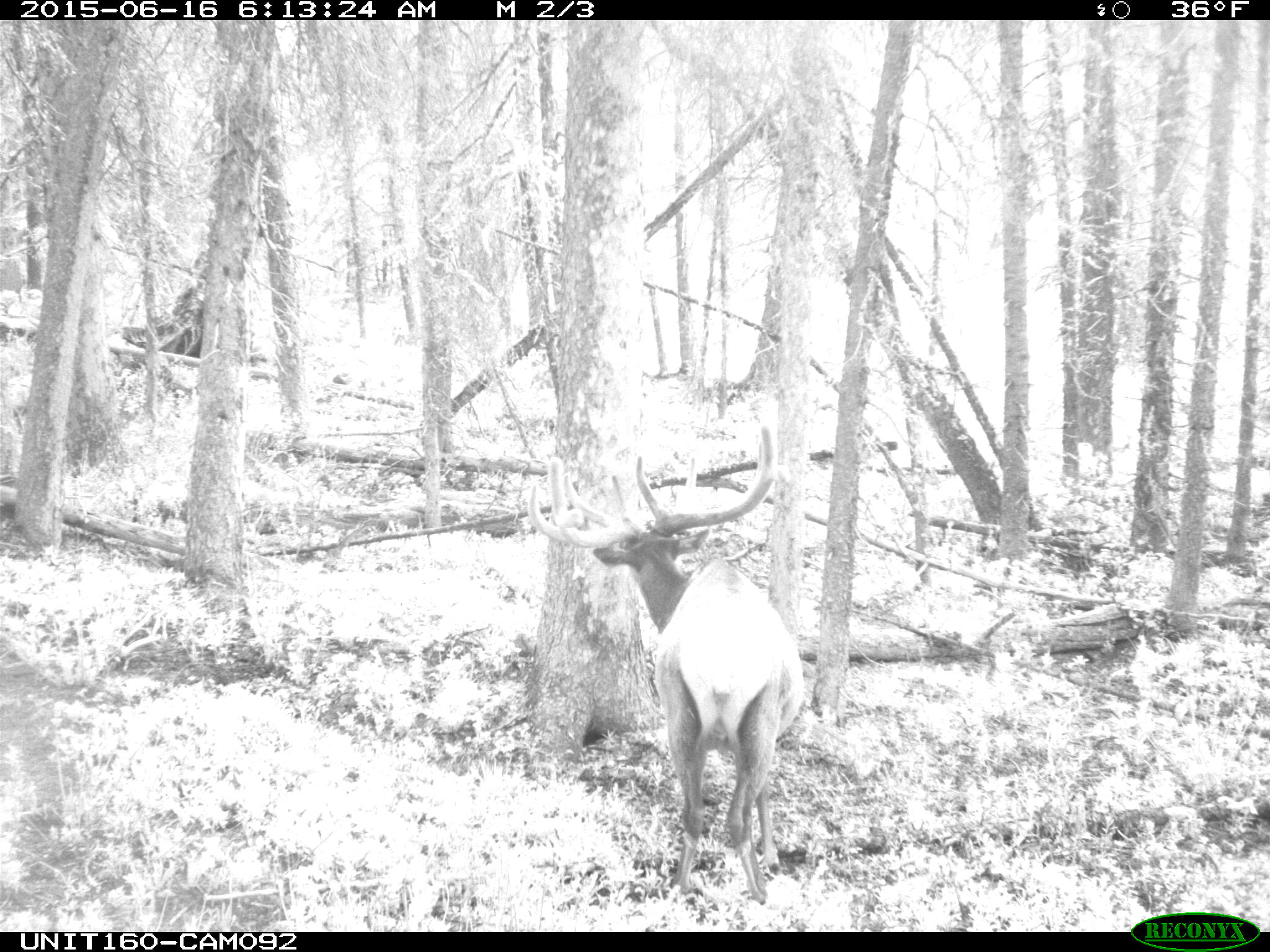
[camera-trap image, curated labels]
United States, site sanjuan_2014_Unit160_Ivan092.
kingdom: Animalia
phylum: Chordata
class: Mammalia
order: Artiodactyla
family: Cervidae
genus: Cervus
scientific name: Cervus elaphus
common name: red deer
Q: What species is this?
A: Cervus elaphus (red deer).